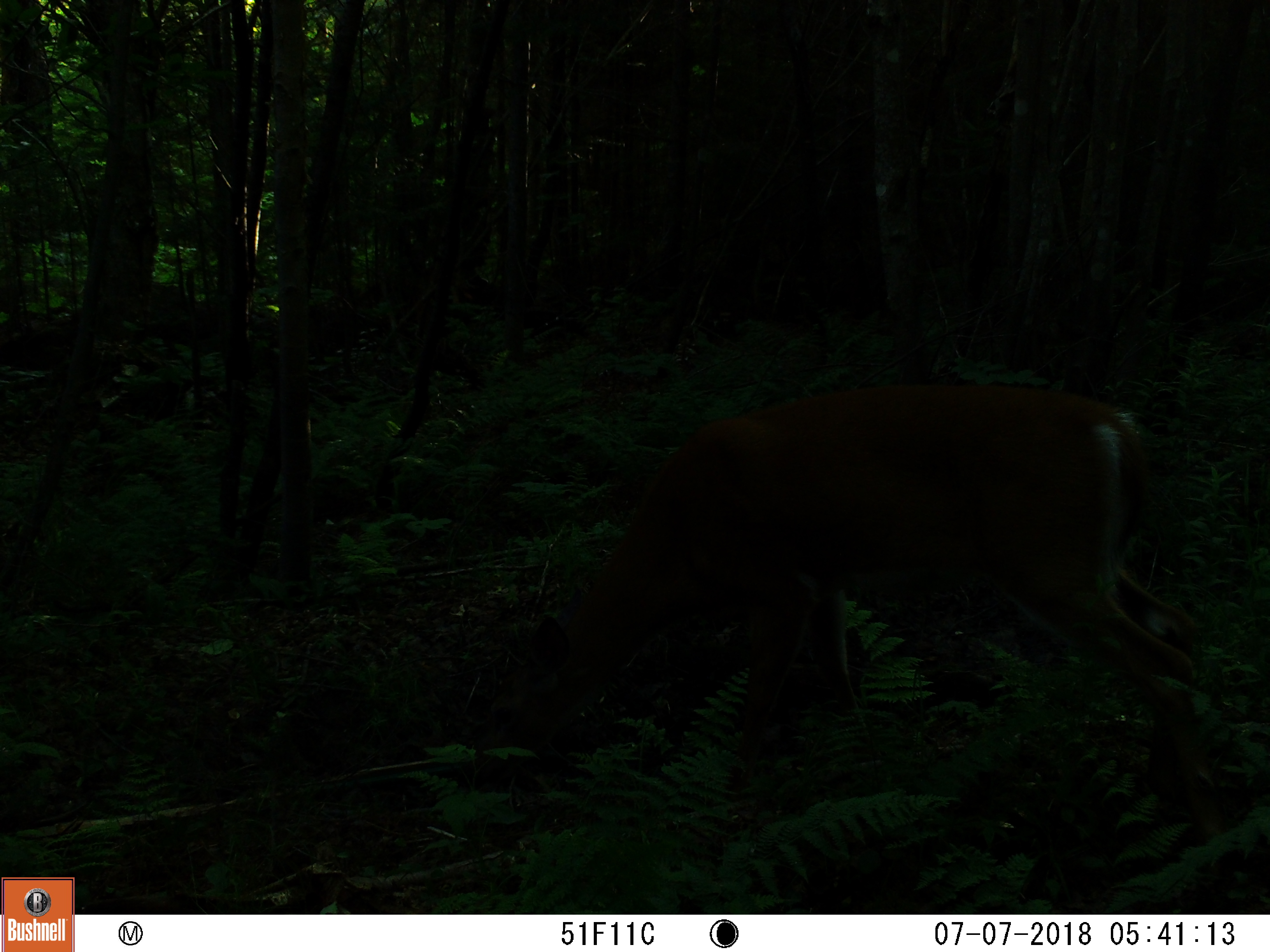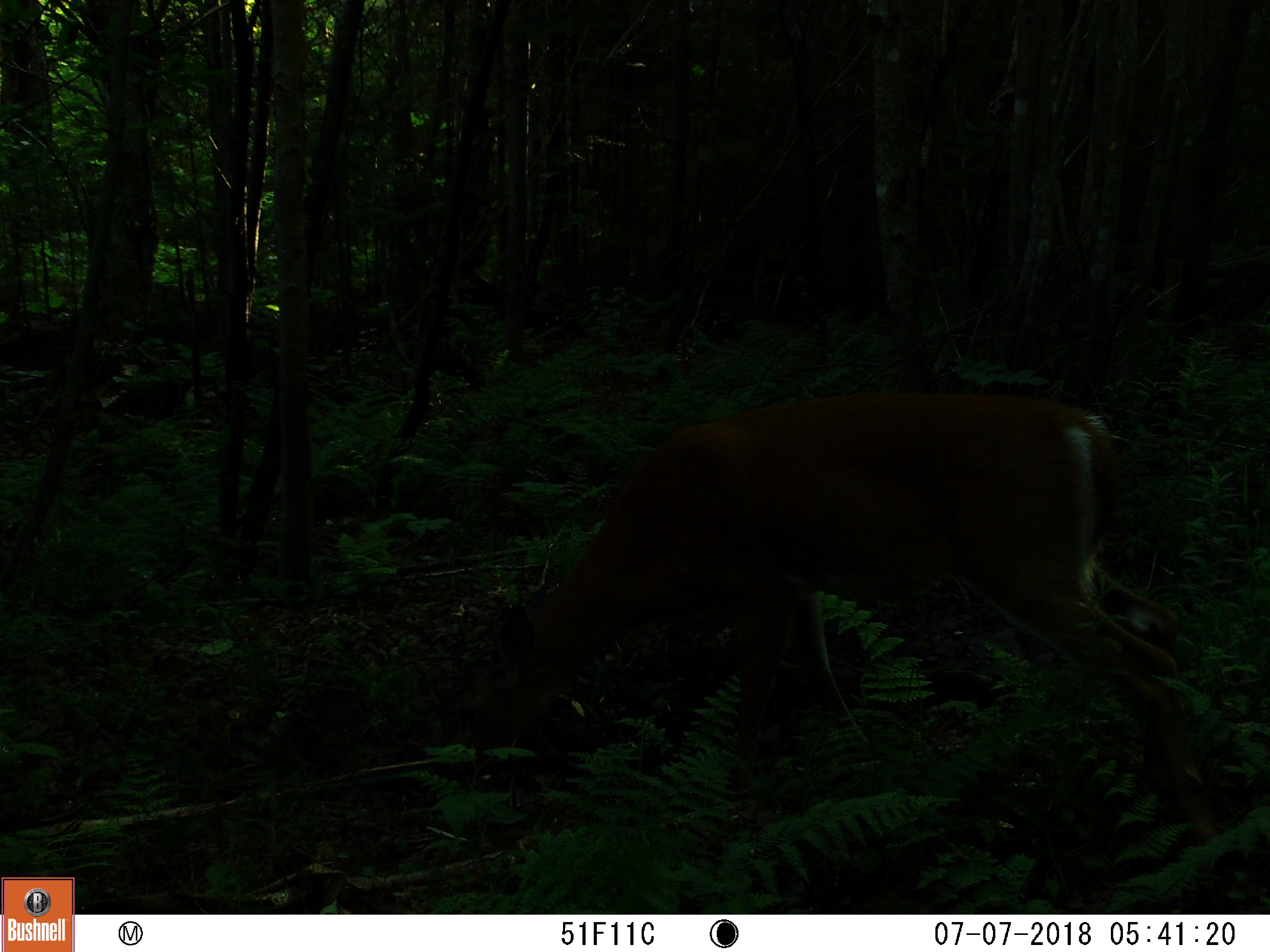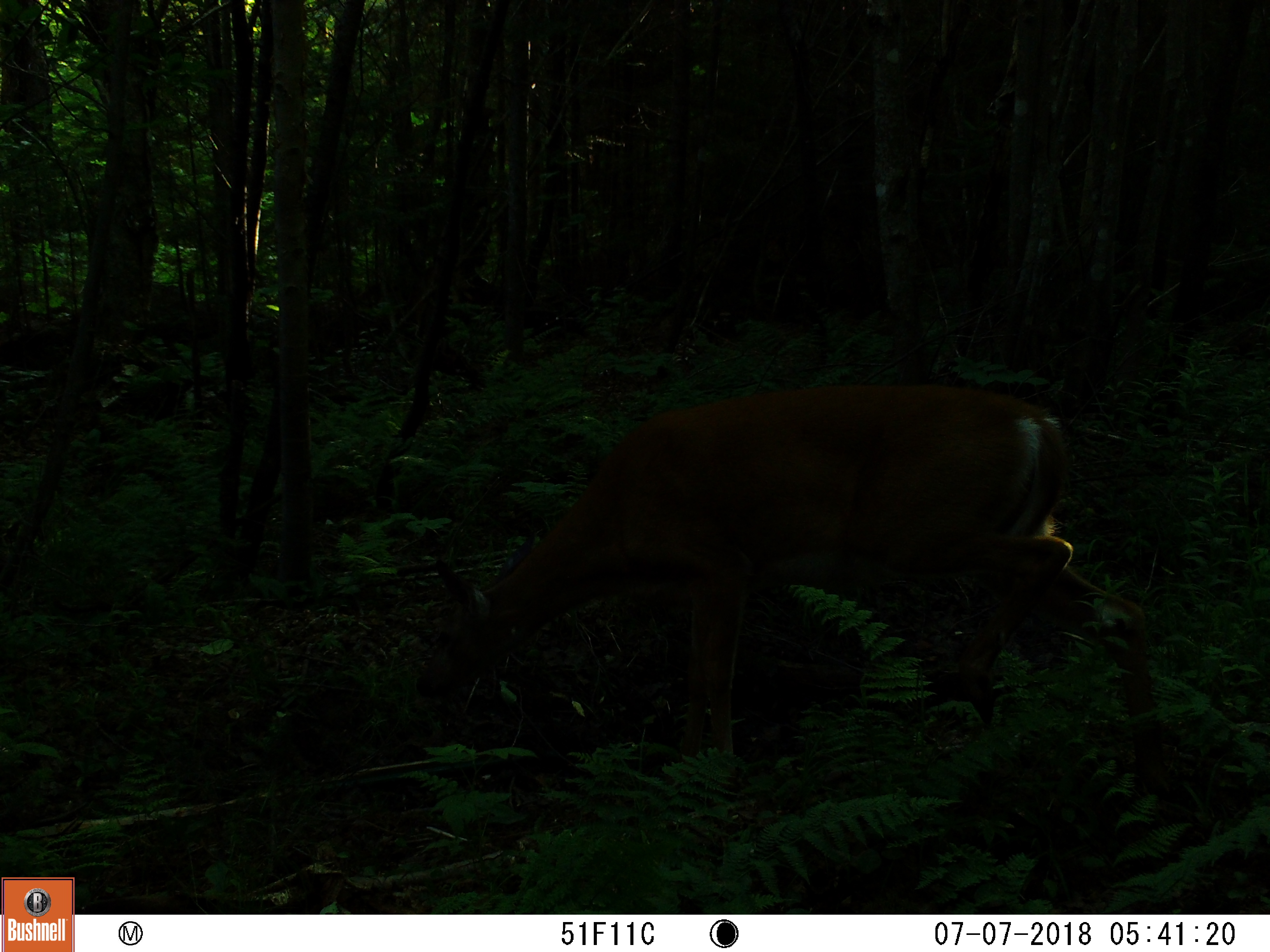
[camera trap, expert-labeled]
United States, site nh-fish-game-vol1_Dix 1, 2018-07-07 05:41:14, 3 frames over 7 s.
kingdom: Animalia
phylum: Chordata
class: Mammalia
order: Artiodactyla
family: Cervidae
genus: Odocoileus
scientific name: Odocoileus virginianus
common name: white-tailed deer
White-tailed deer (Odocoileus virginianus).